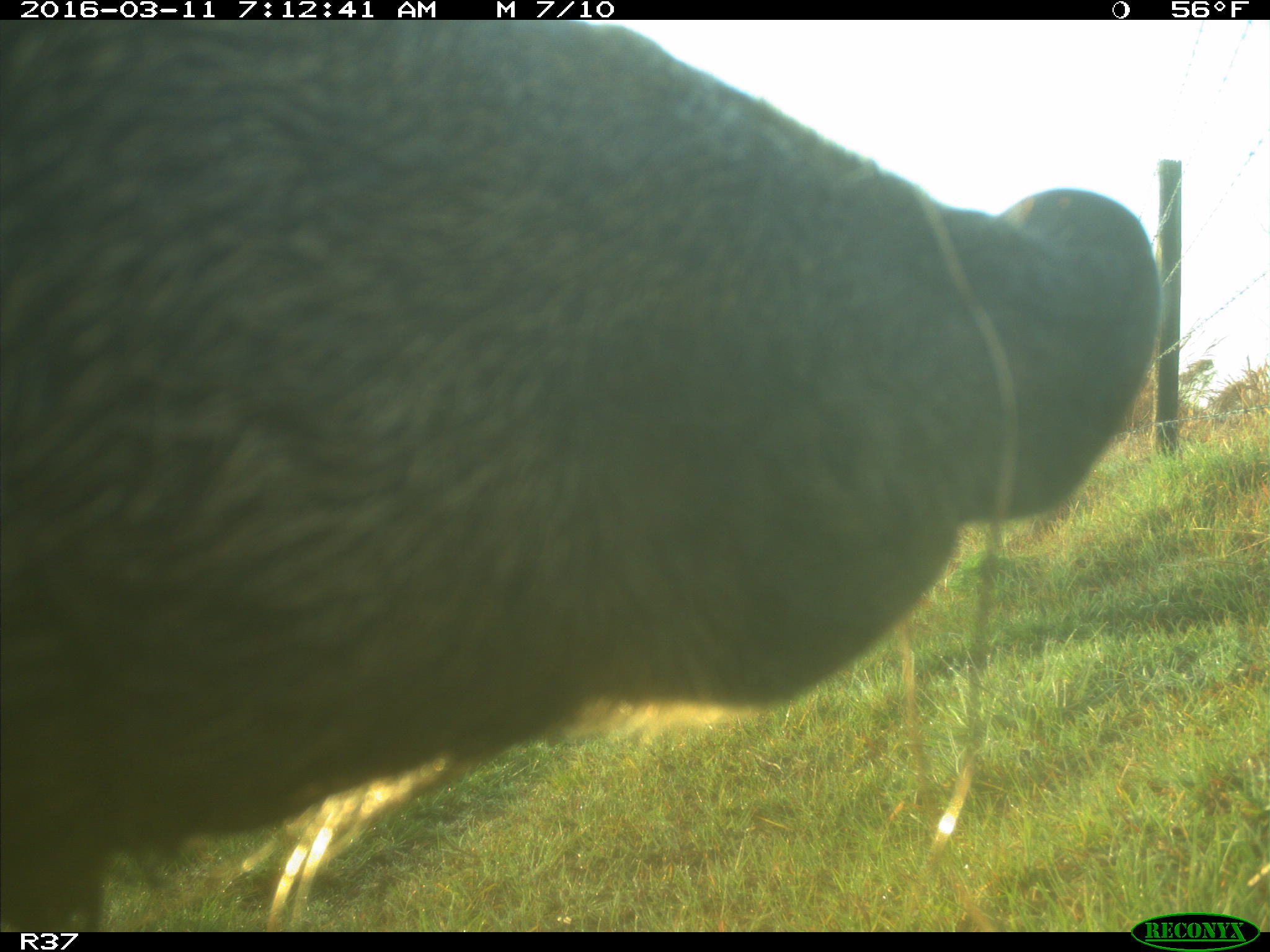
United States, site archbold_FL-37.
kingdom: Animalia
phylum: Chordata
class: Mammalia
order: Artiodactyla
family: Suidae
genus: Sus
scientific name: Sus scrofa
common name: wild boar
Sus scrofa (wild boar).